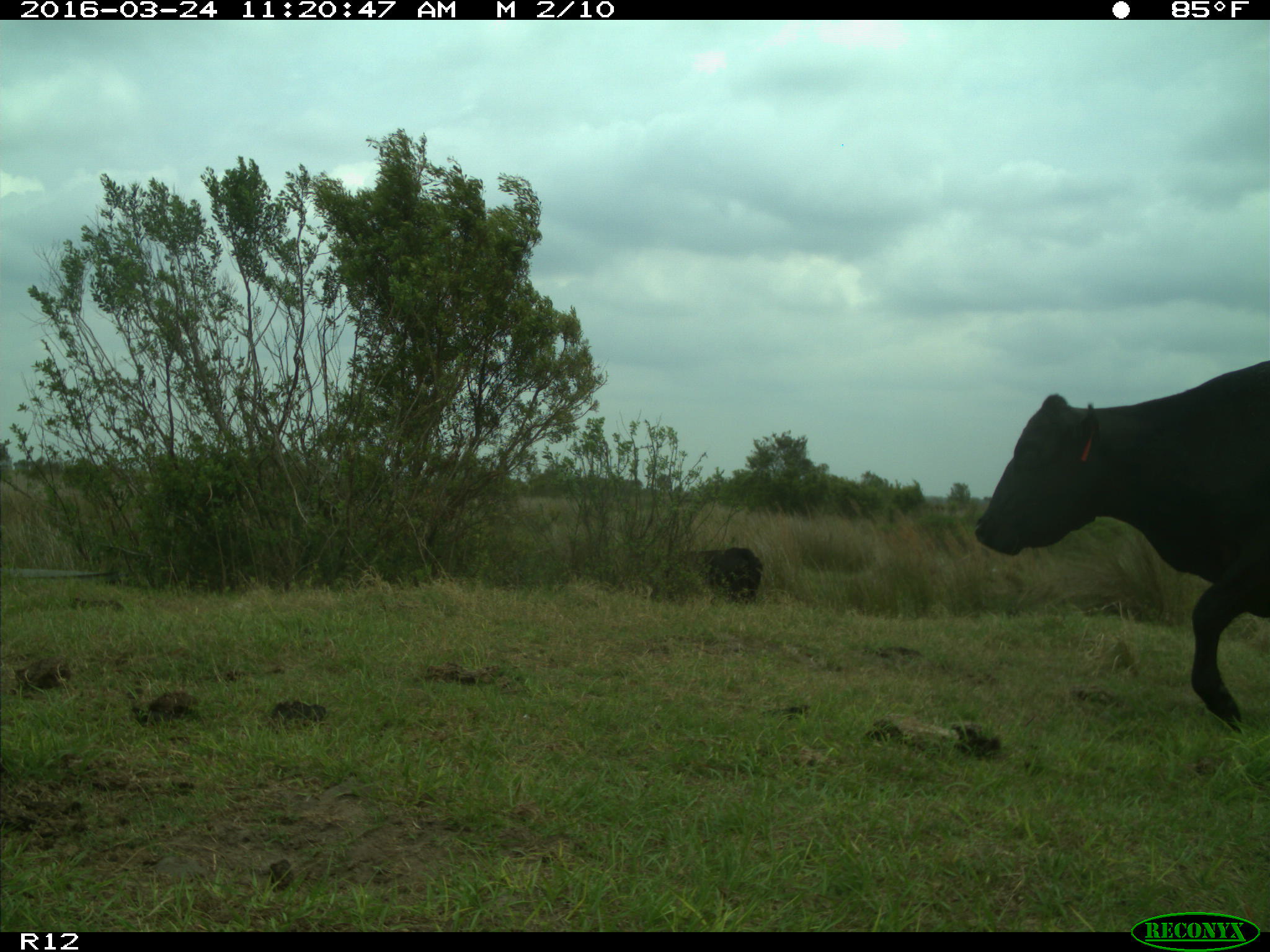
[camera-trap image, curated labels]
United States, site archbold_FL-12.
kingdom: Animalia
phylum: Chordata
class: Mammalia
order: Artiodactyla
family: Bovidae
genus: Bos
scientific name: Bos taurus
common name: domestic cow